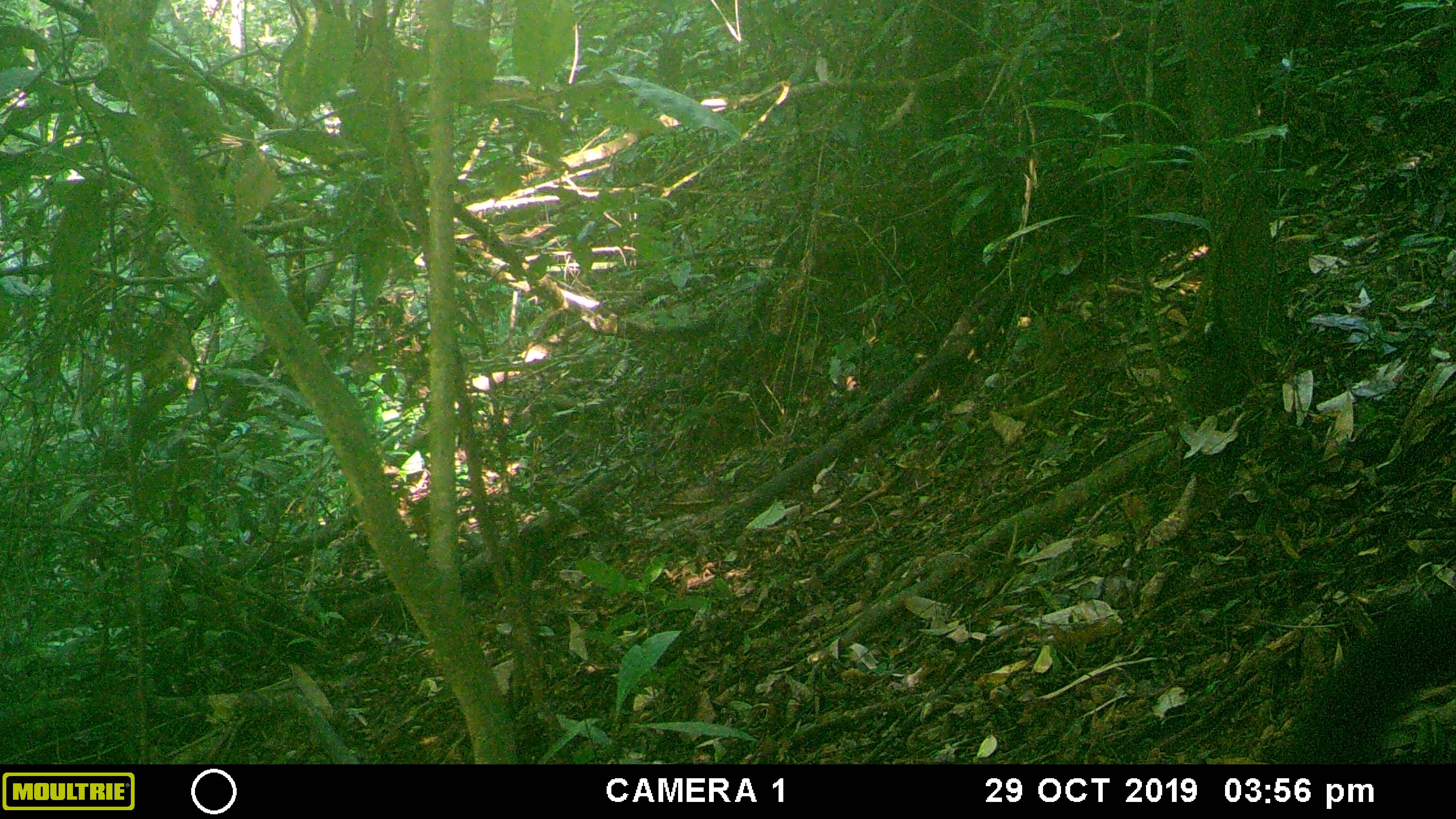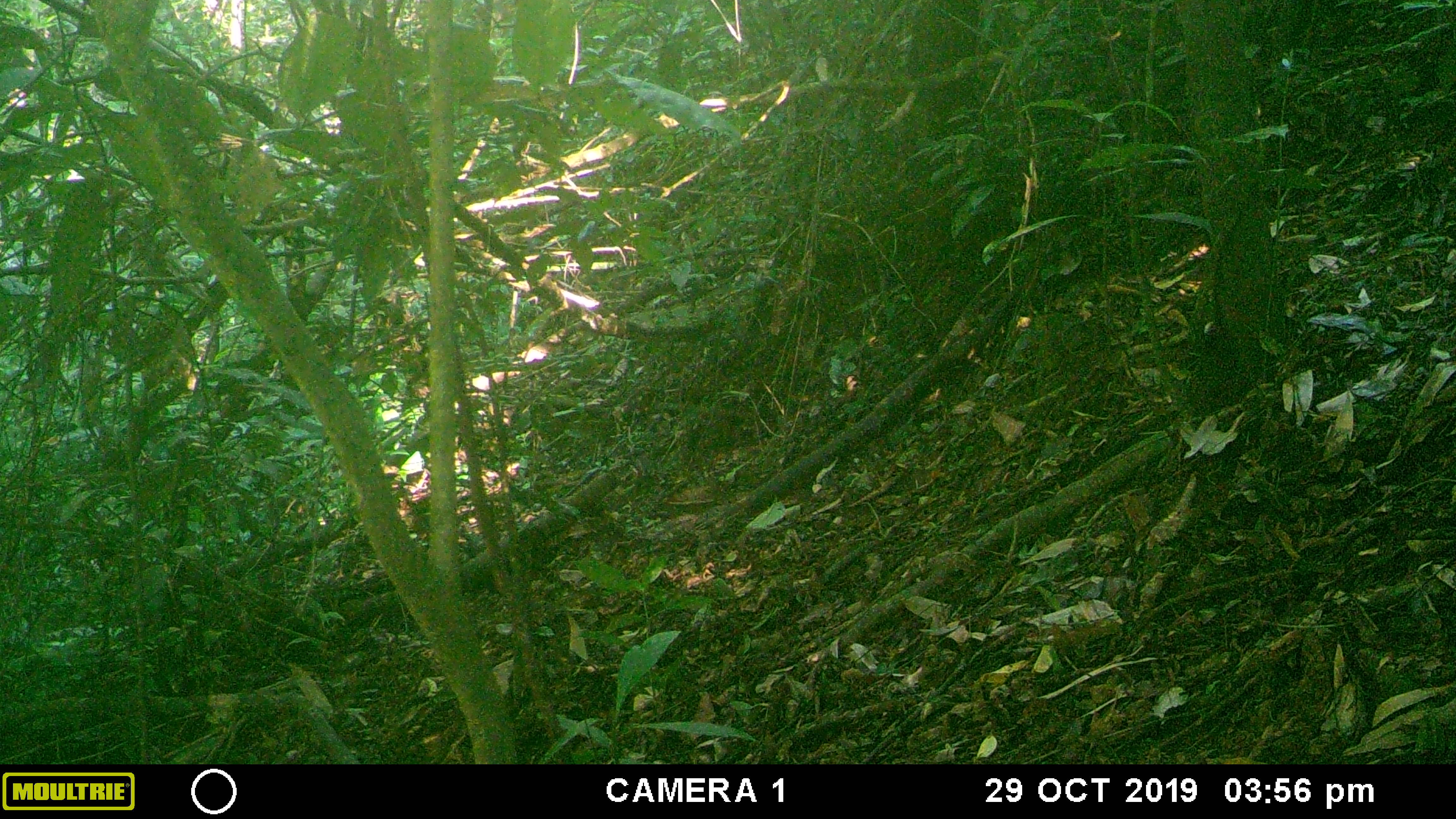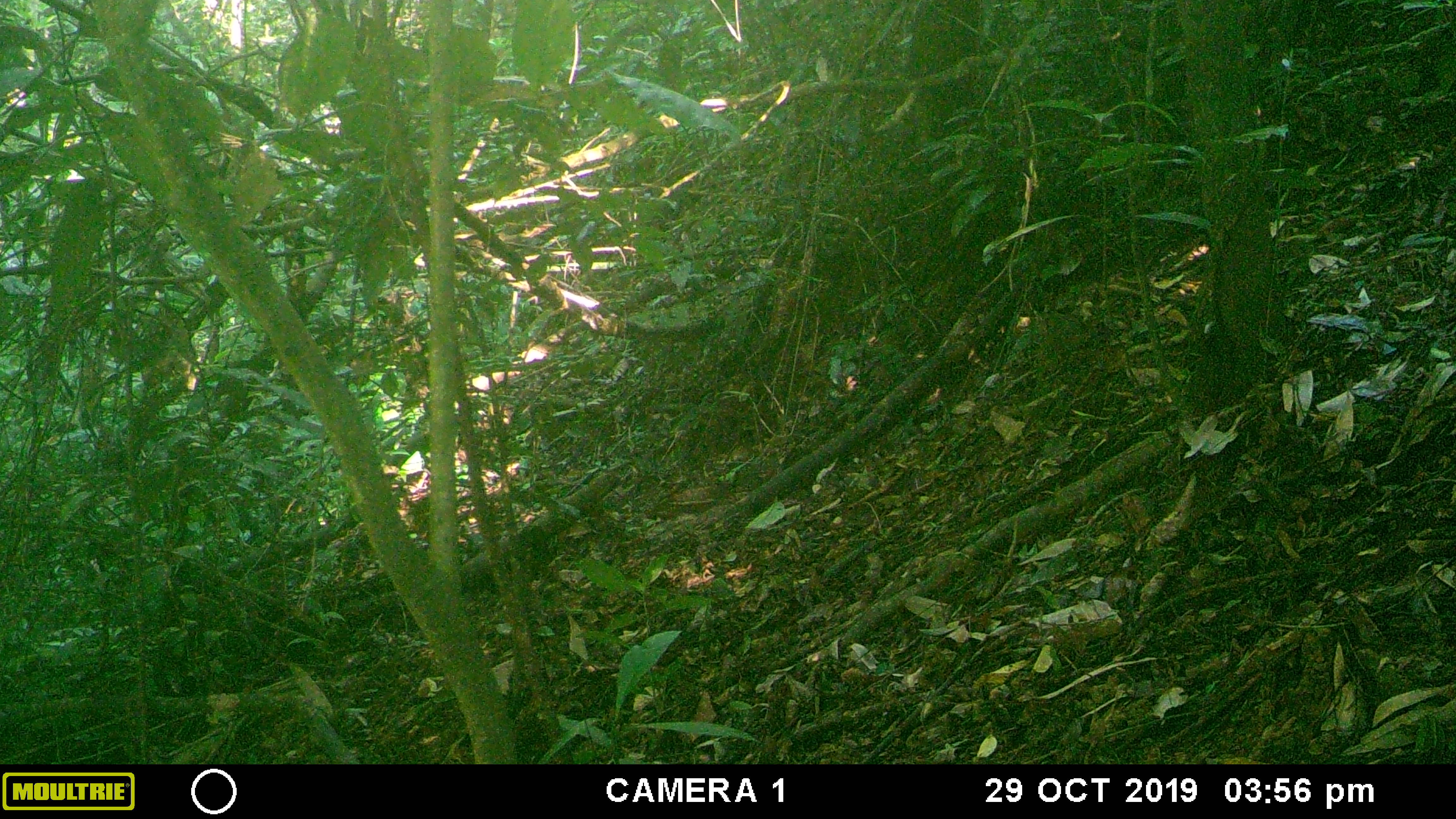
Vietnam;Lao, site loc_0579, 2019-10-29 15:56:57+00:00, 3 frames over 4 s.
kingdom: Animalia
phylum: Chordata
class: Mammalia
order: Rodentia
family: Sciuridae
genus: Callosciurus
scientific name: Callosciurus erythraeus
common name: pallas's squirrel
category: pallass squirrel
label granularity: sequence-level